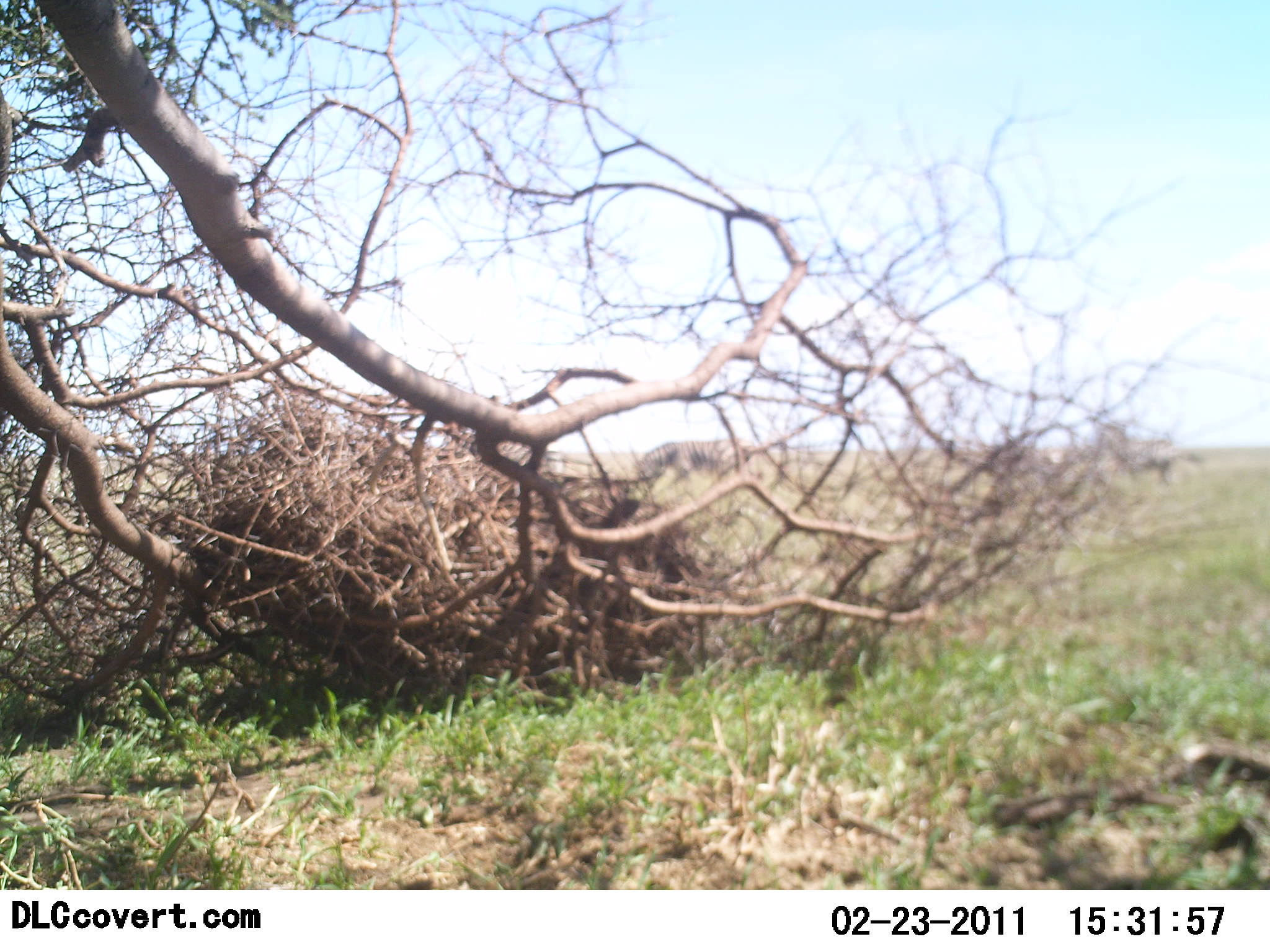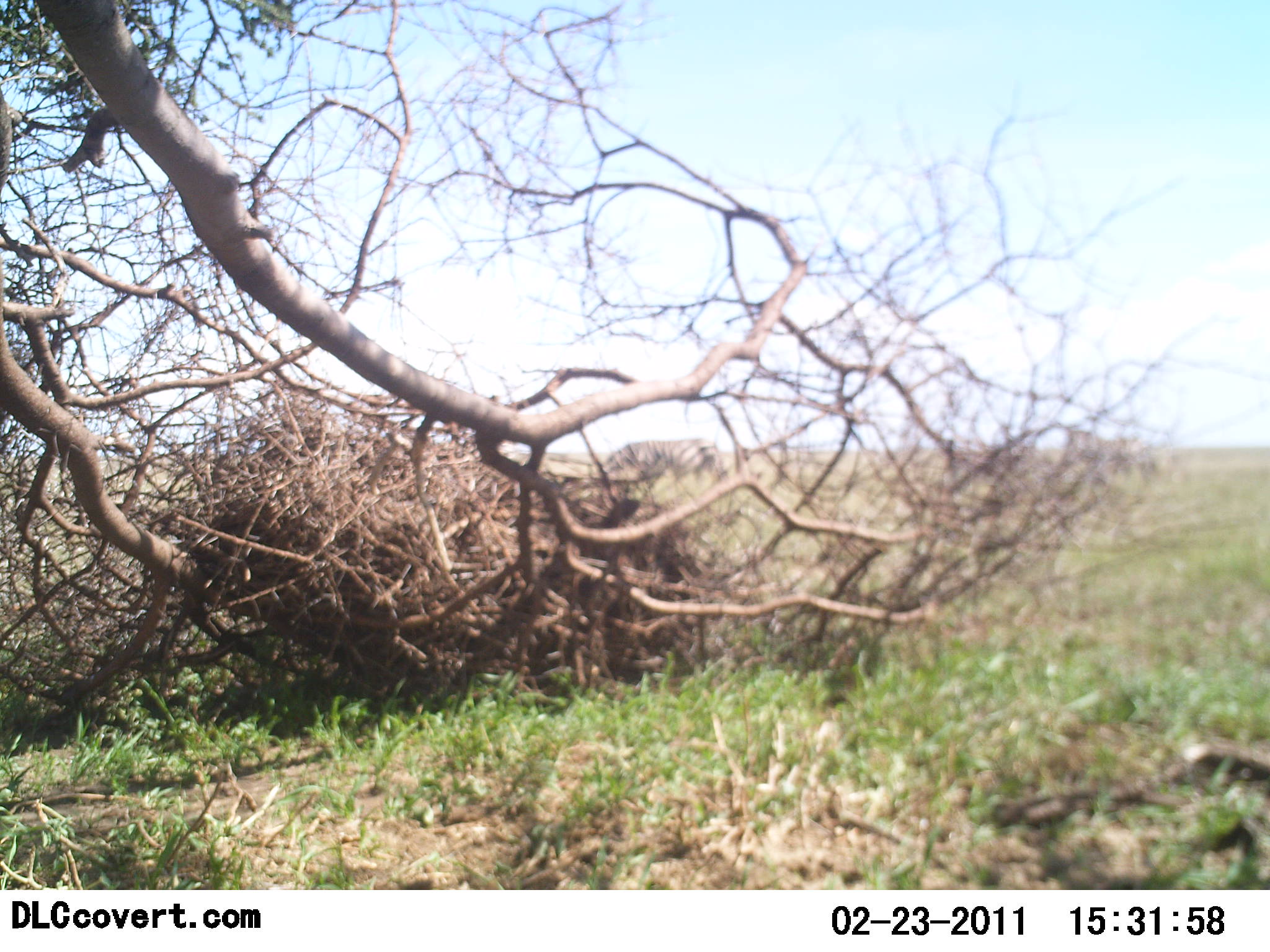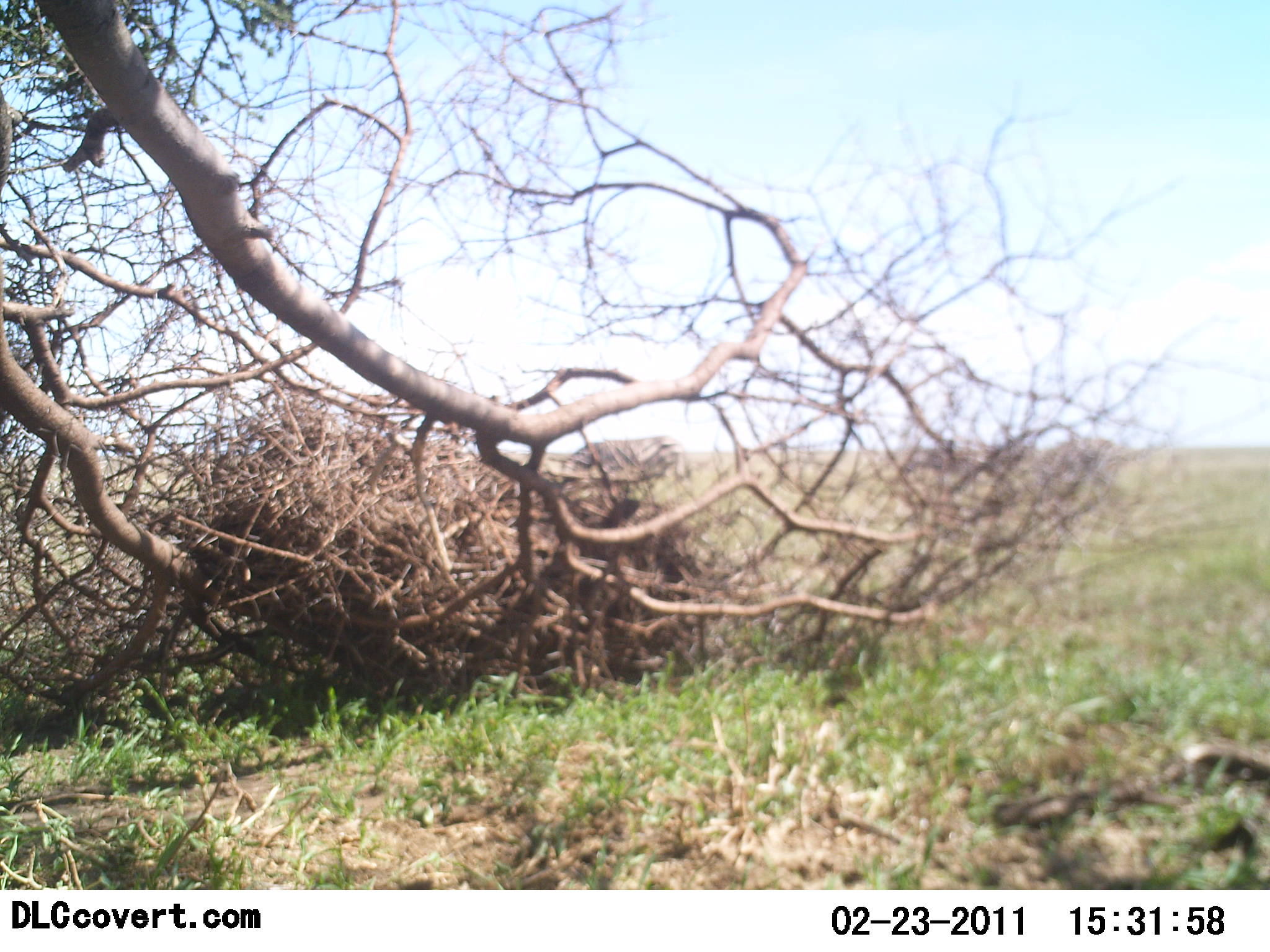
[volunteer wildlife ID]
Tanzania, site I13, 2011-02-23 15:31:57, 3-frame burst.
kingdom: Animalia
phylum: Chordata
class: Mammalia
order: Perissodactyla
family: Equidae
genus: Equus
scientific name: Equus quagga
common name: plains zebra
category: zebra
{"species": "zebra (plains zebra) (Equus quagga)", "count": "3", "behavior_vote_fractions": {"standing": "18%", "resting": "0%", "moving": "73%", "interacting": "0%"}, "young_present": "0%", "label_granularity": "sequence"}